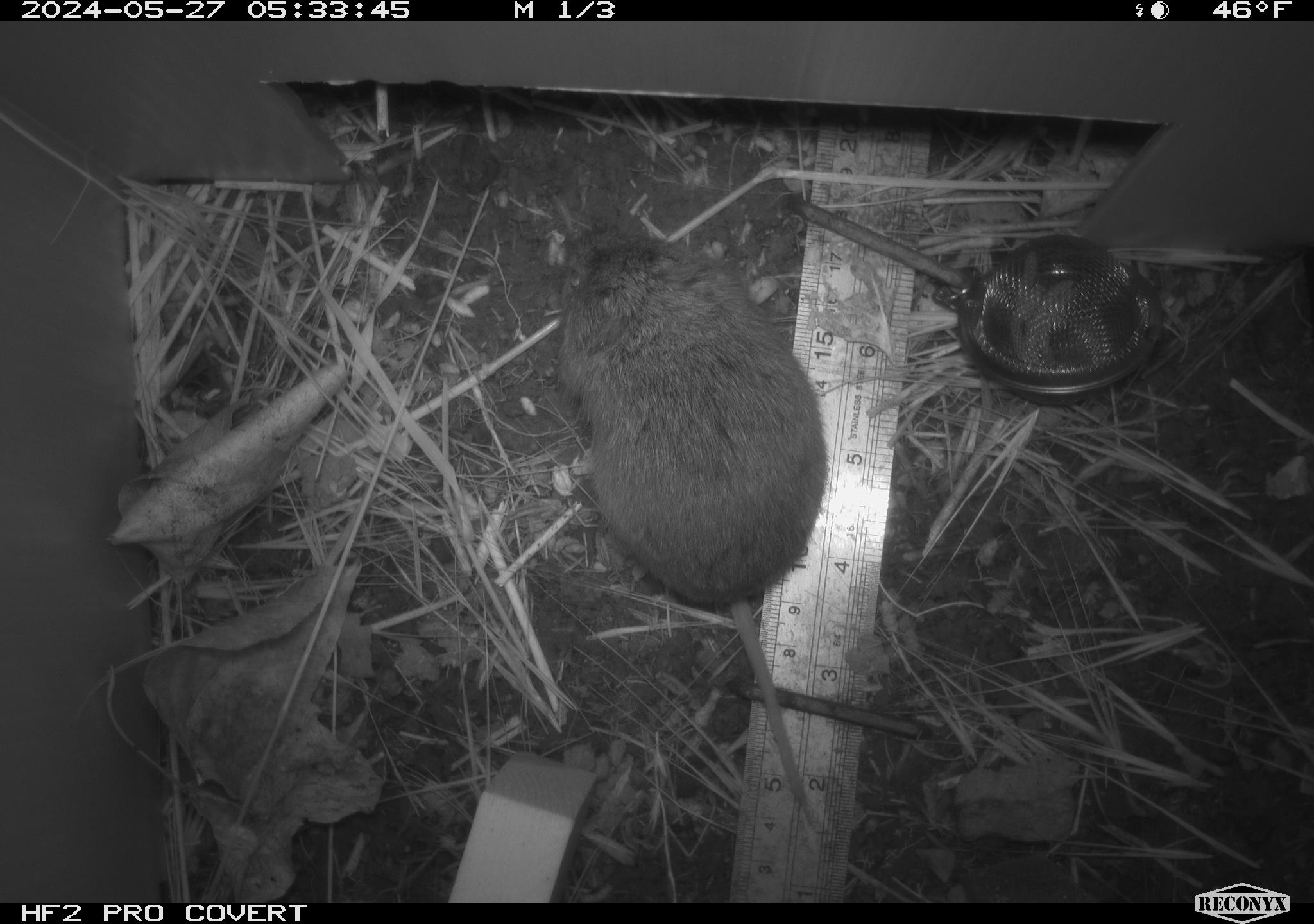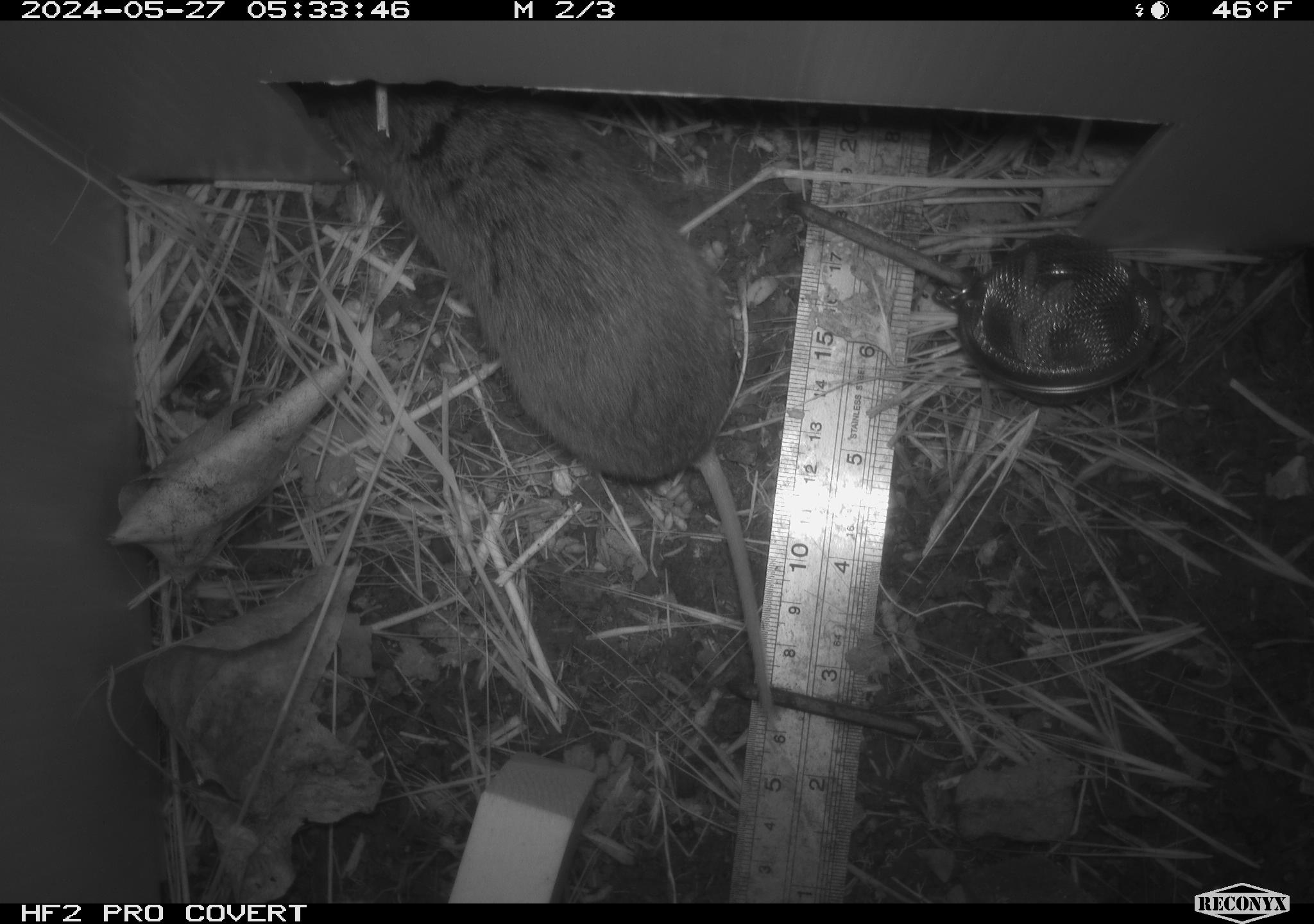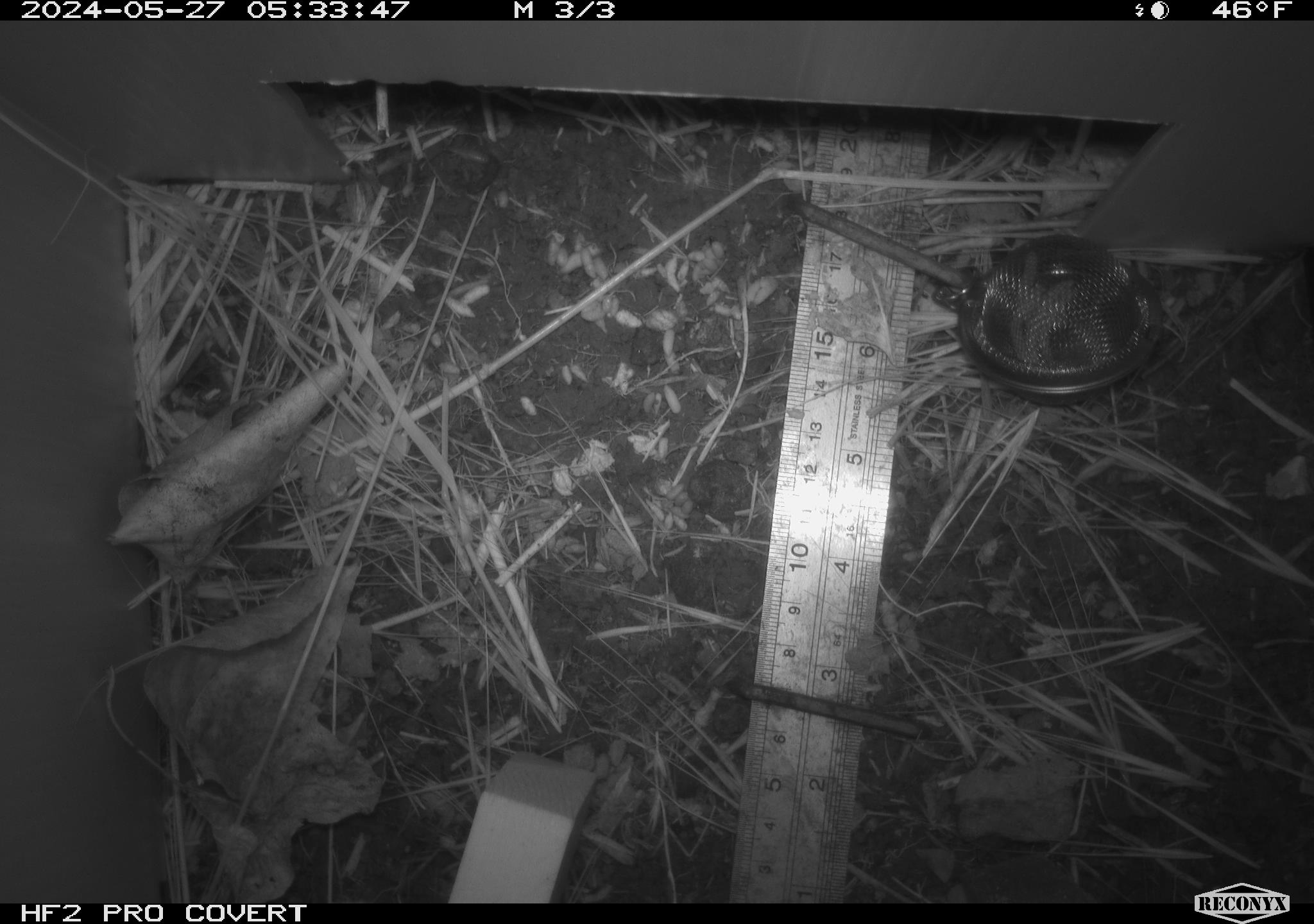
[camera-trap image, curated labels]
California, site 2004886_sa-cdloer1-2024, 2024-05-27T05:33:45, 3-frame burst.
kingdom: Animalia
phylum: Chordata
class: Mammalia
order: Rodentia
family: Cricetidae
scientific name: Arvicolinae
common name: voles, lemmings, and muskrats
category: arvicolinae subfamily